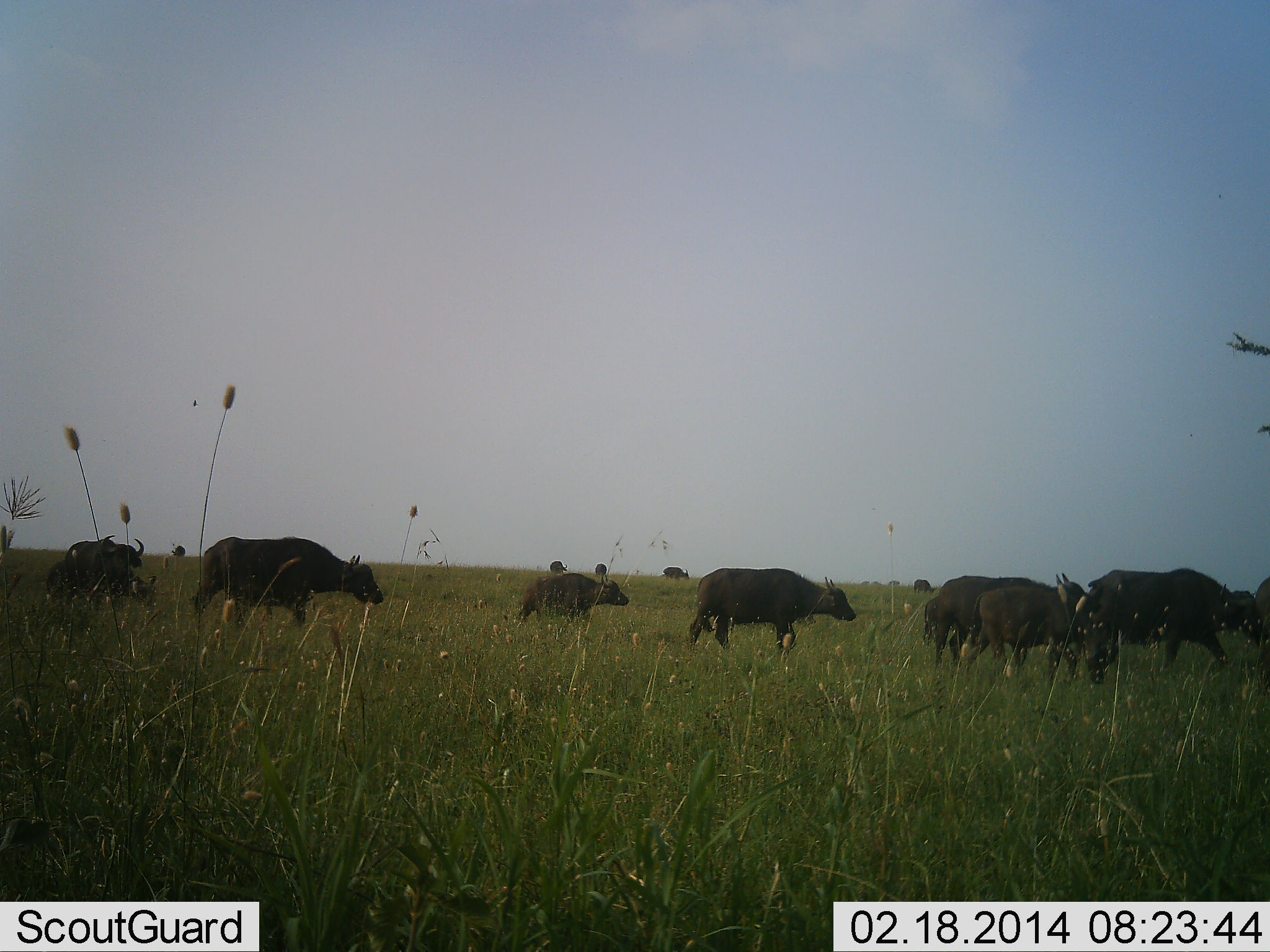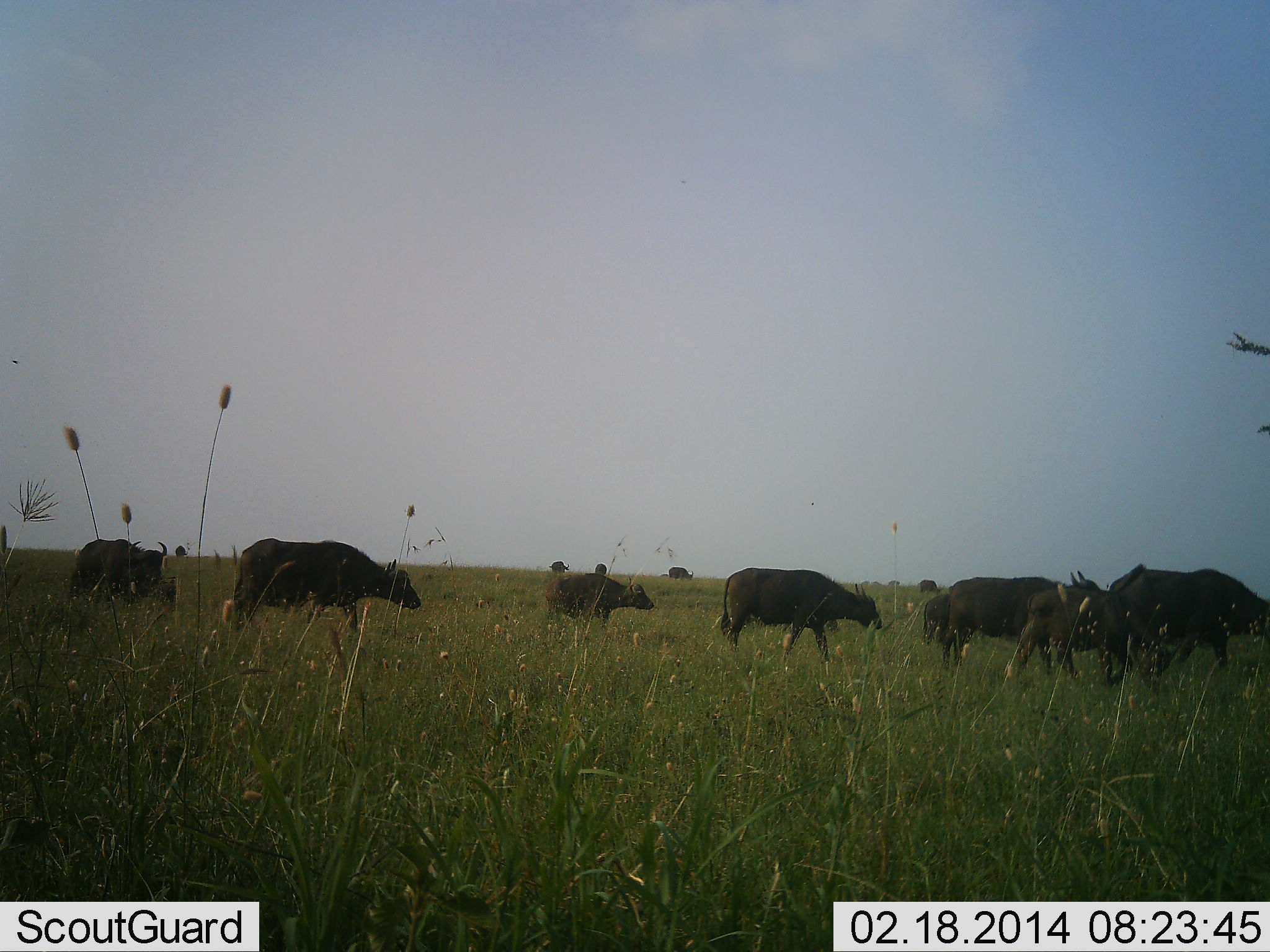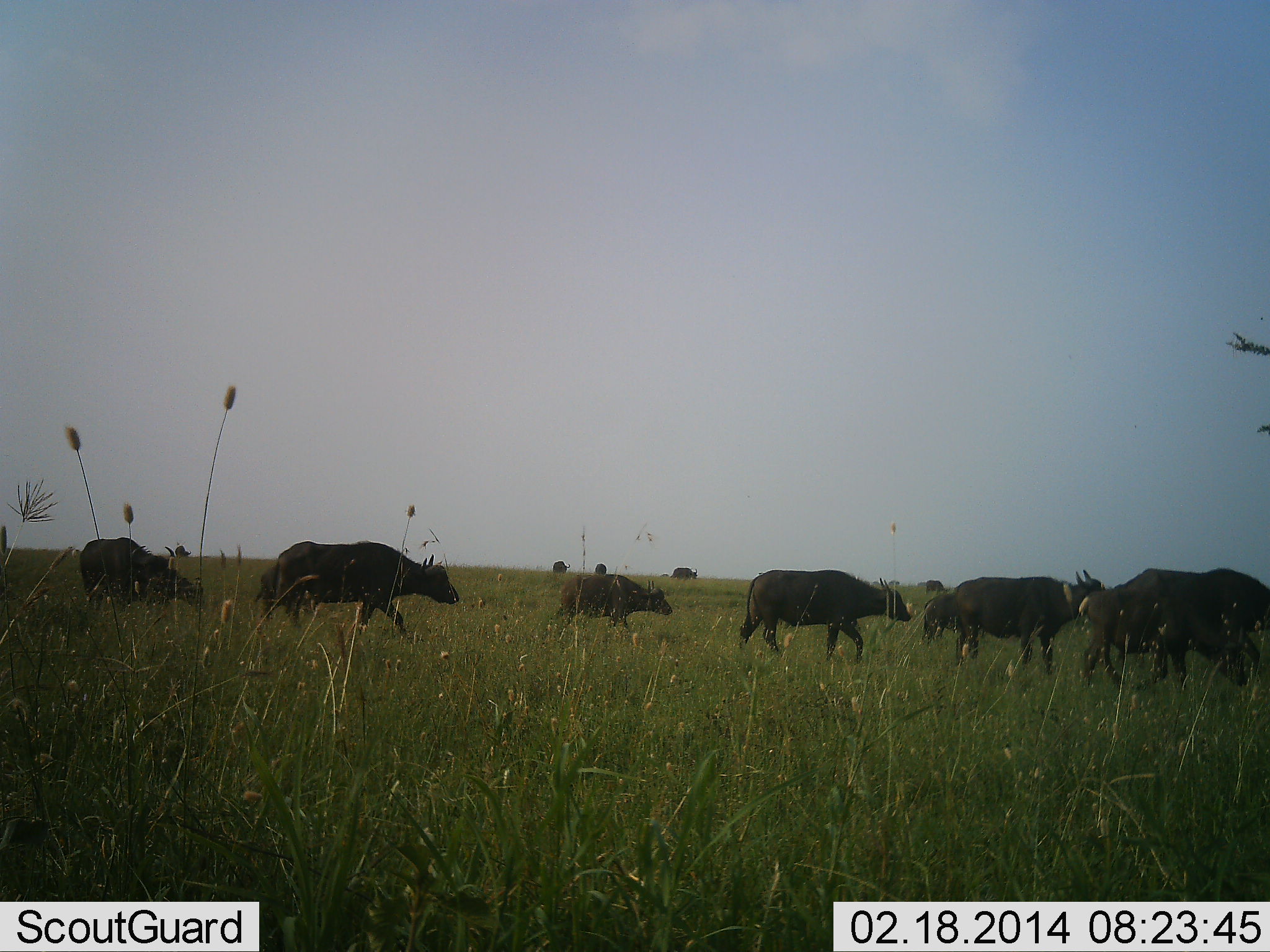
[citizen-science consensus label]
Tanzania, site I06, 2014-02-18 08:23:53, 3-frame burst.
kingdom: Animalia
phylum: Chordata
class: Mammalia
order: Artiodactyla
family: Bovidae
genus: Syncerus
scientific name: Syncerus caffer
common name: cape buffalo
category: buffalo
Buffalo (cape buffalo) (Syncerus caffer), count 11-50. Behavior (volunteer vote fractions): standing 30%, resting 0%, moving 100%, interacting 0%. Young present (vote fraction): 40%. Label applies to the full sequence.